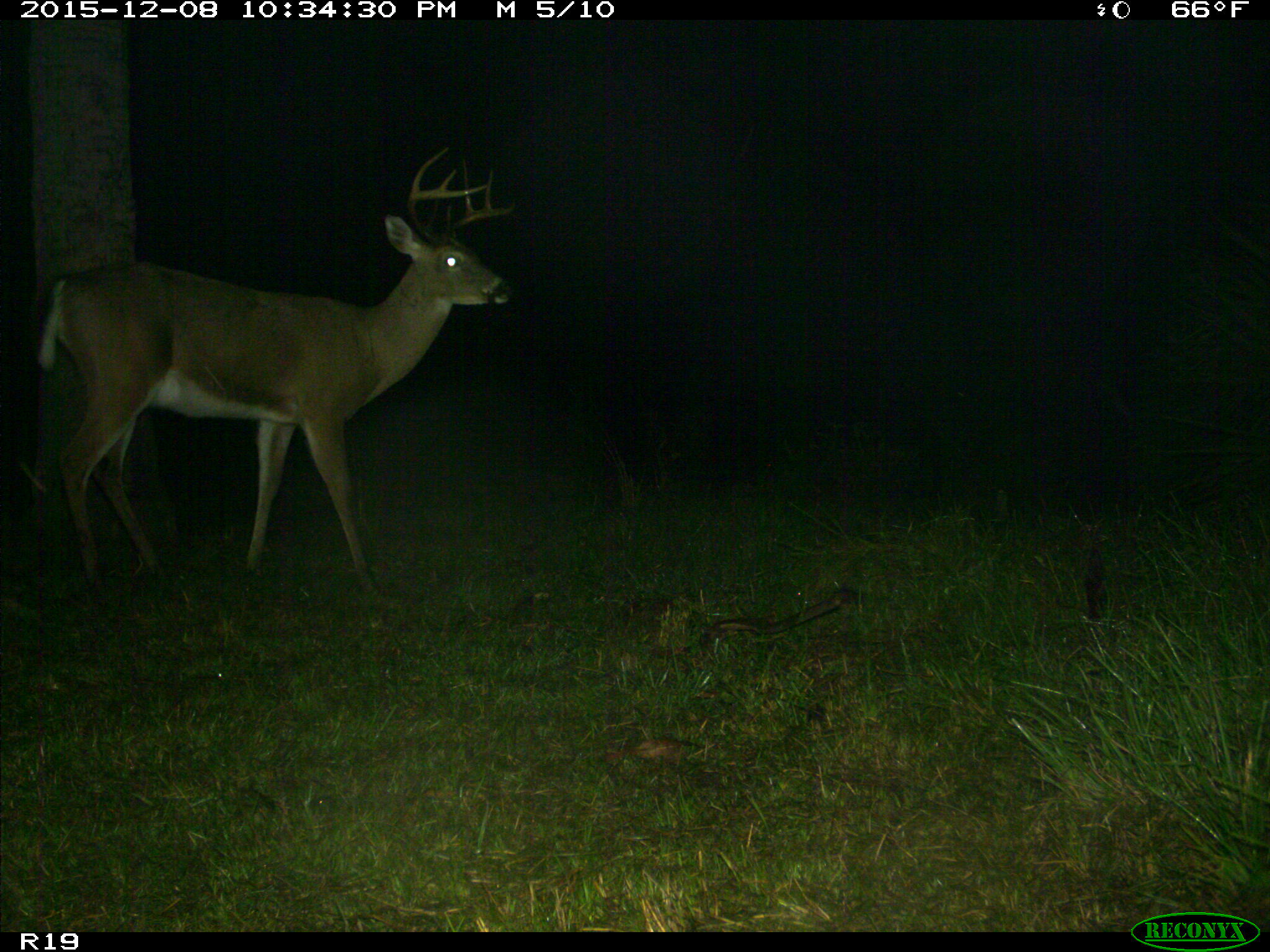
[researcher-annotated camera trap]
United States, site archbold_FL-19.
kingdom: Animalia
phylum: Chordata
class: Mammalia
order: Artiodactyla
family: Bovidae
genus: Bos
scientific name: Bos taurus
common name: domestic cow